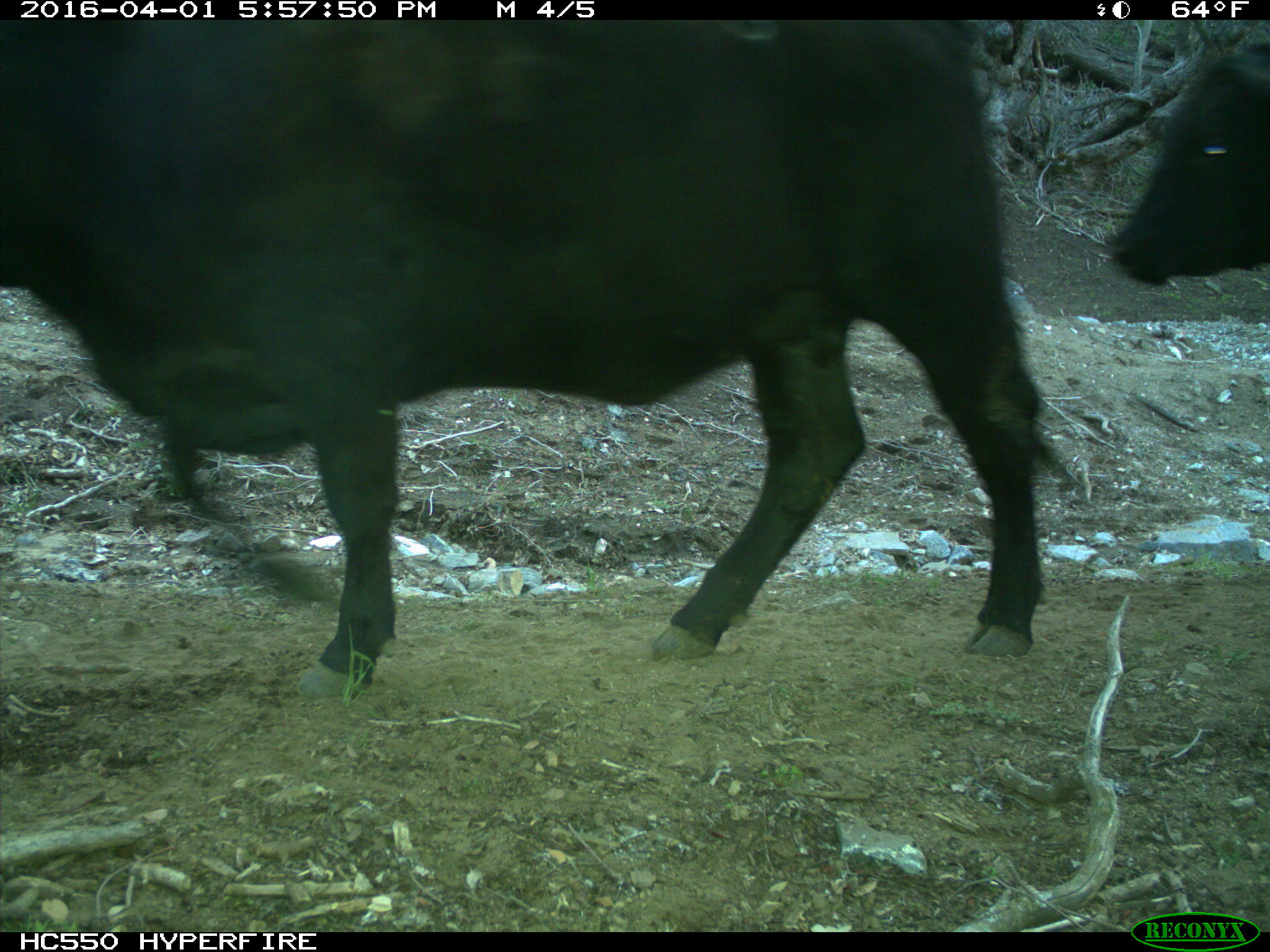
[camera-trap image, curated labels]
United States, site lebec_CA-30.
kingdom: Animalia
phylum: Chordata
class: Mammalia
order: Artiodactyla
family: Bovidae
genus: Bos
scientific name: Bos taurus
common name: domestic cow